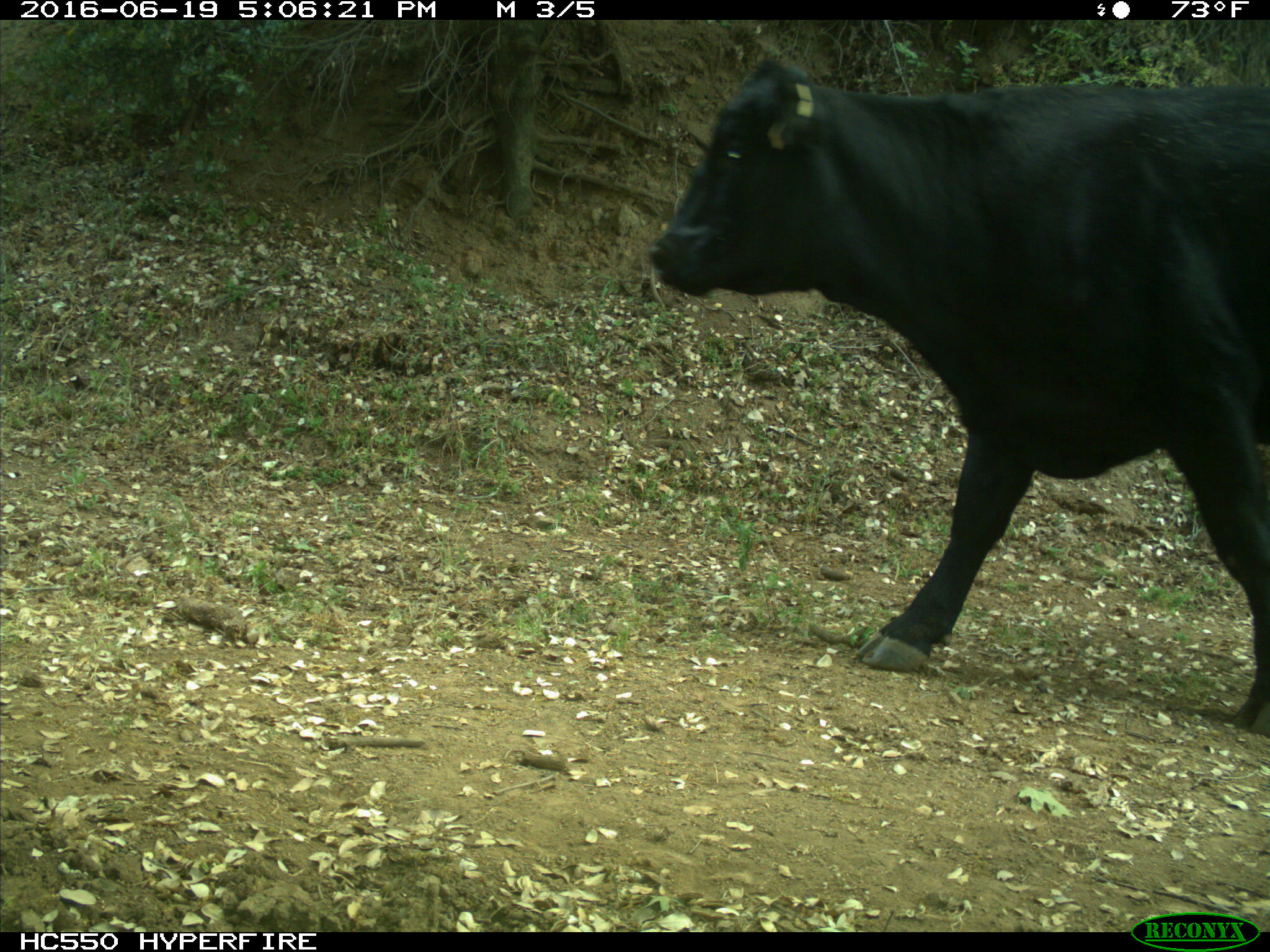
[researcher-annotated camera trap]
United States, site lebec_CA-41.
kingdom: Animalia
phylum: Chordata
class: Mammalia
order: Artiodactyla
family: Bovidae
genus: Bos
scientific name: Bos taurus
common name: domestic cow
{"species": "Bos taurus (domestic cow)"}